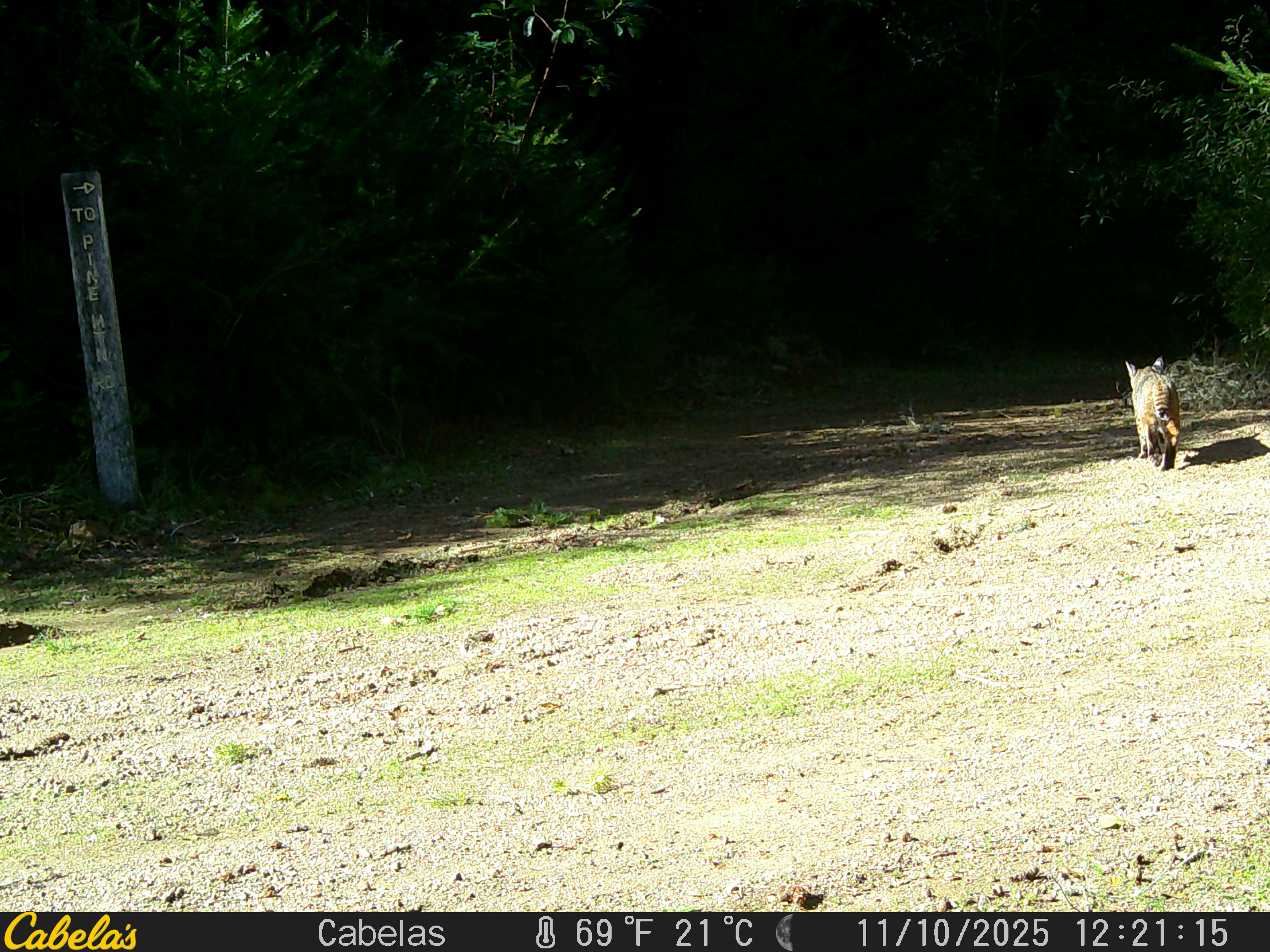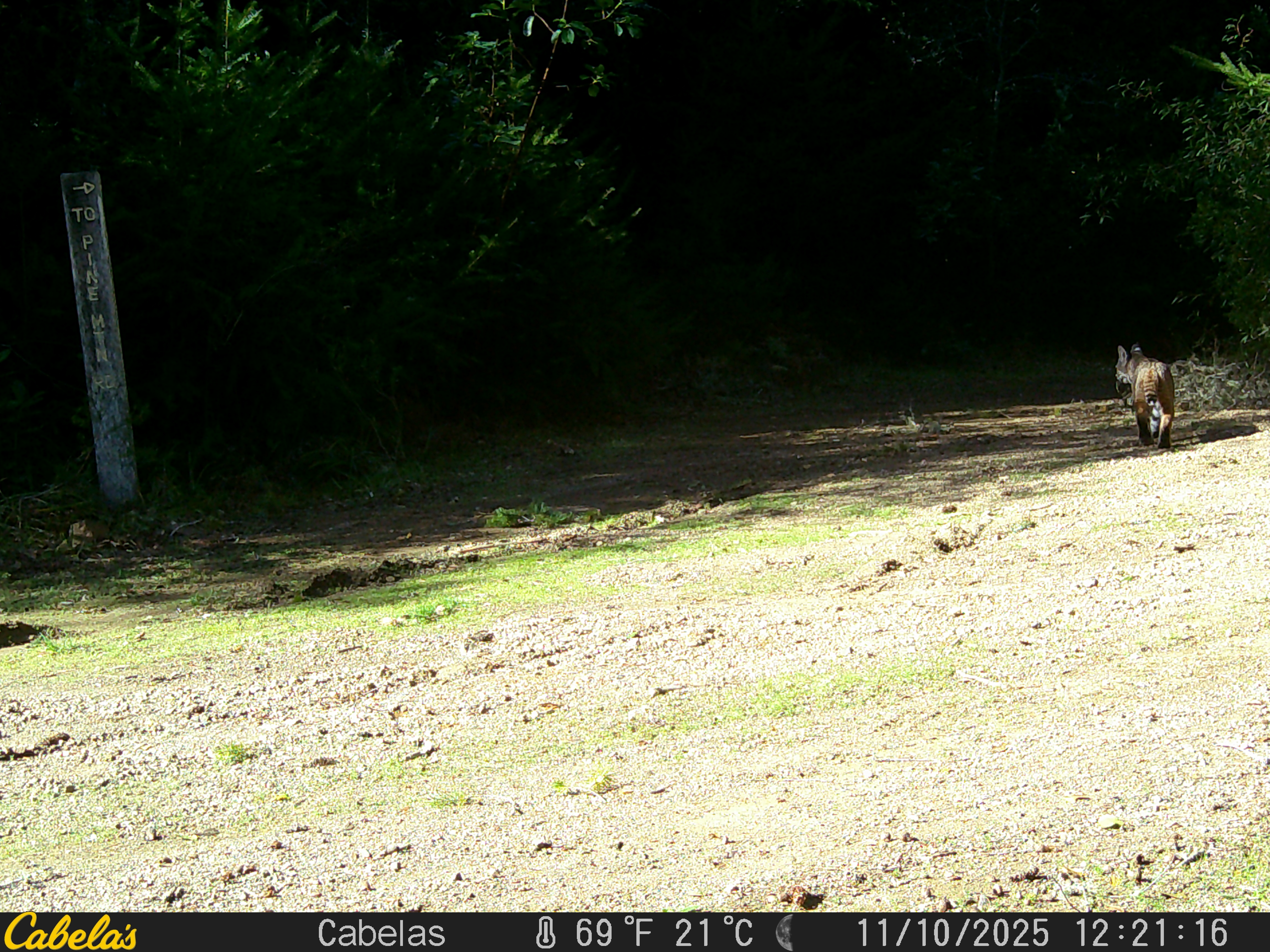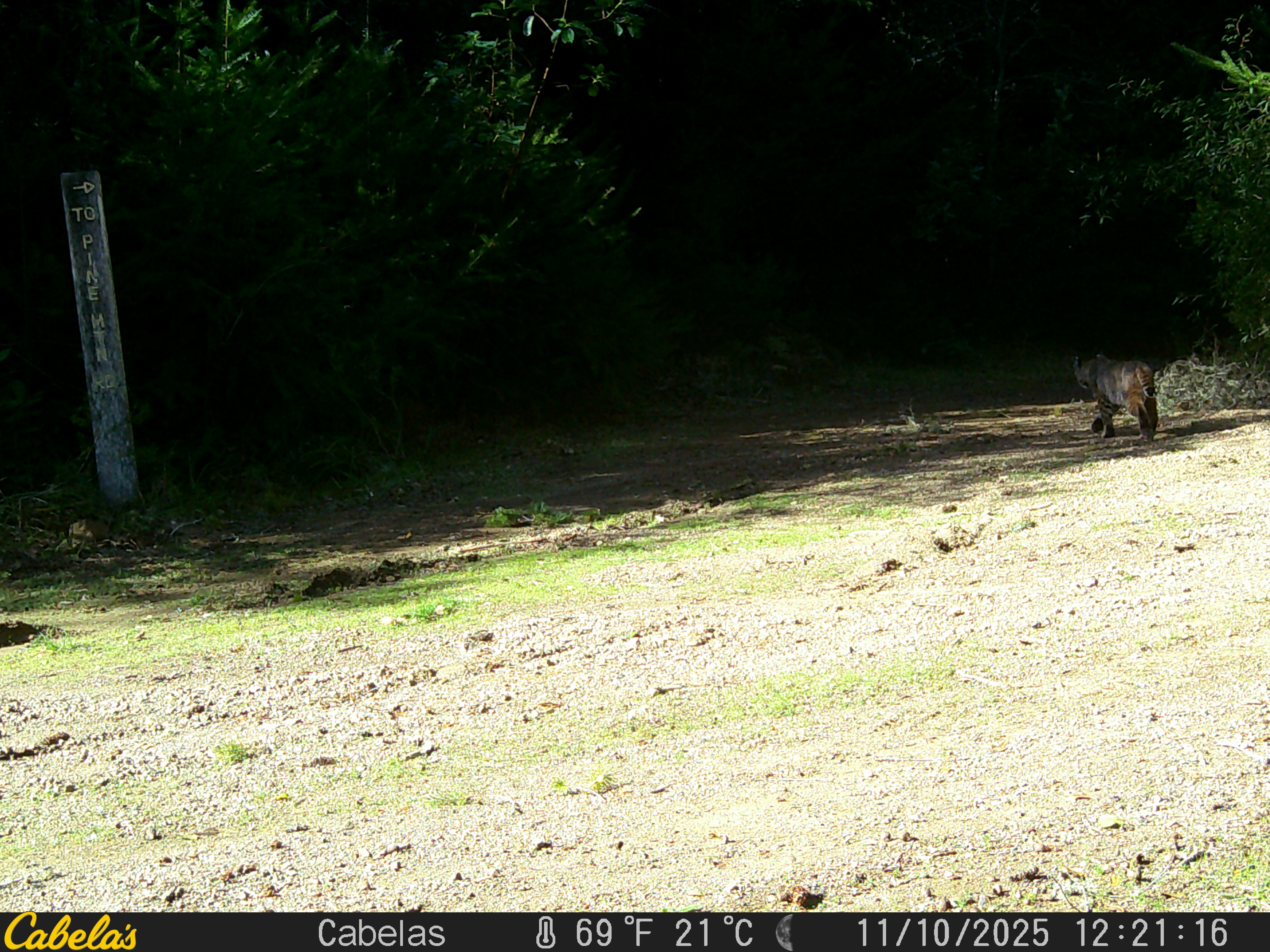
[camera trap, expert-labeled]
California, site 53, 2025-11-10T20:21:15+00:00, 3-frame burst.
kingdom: Animalia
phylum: Chordata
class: Mammalia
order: Carnivora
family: Felidae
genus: Lynx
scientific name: Lynx rufus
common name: bobcat